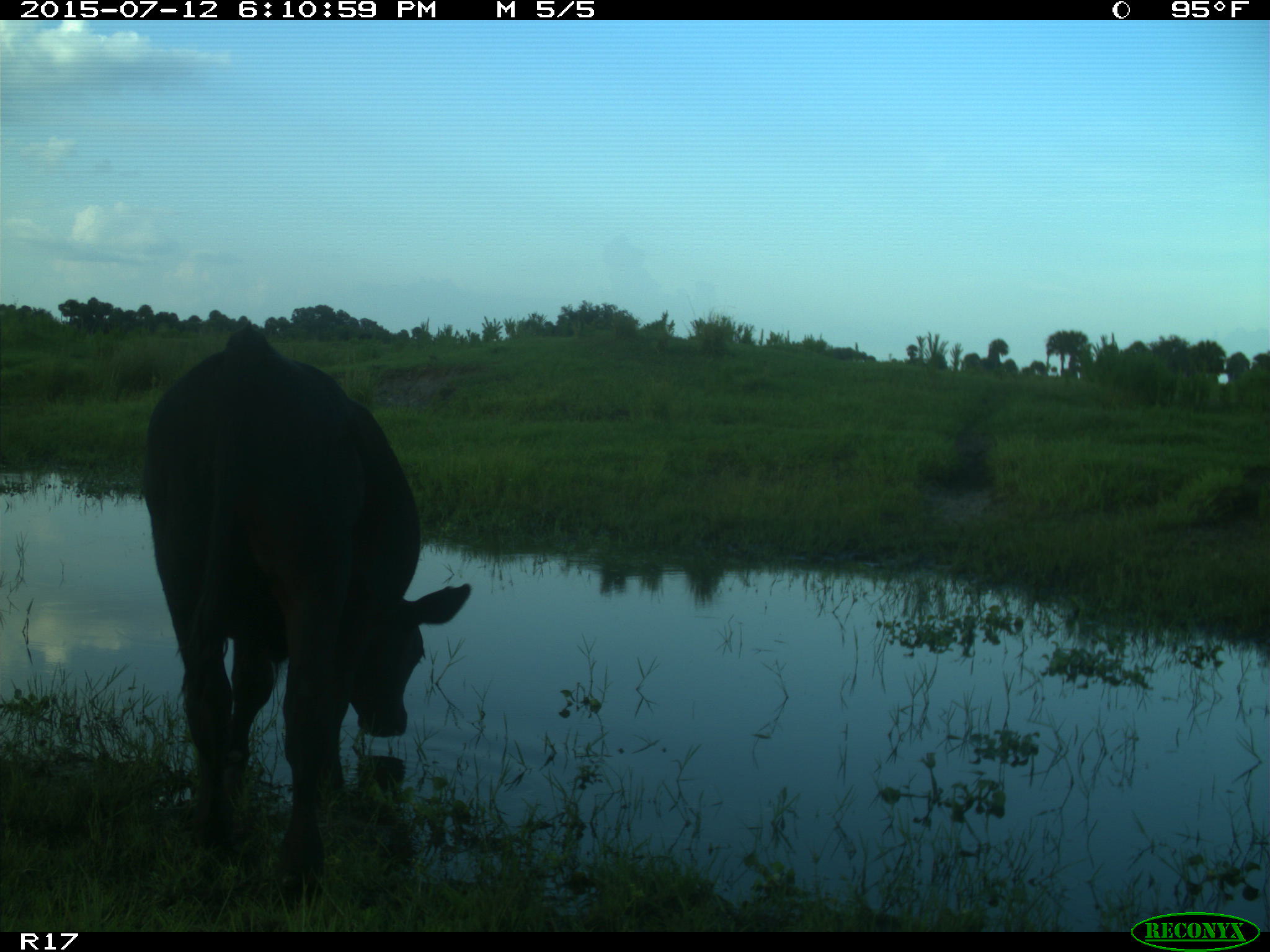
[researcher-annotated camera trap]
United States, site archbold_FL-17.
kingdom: Animalia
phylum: Chordata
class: Mammalia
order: Artiodactyla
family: Bovidae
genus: Bos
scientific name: Bos taurus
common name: domestic cow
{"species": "Bos taurus (domestic cow)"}